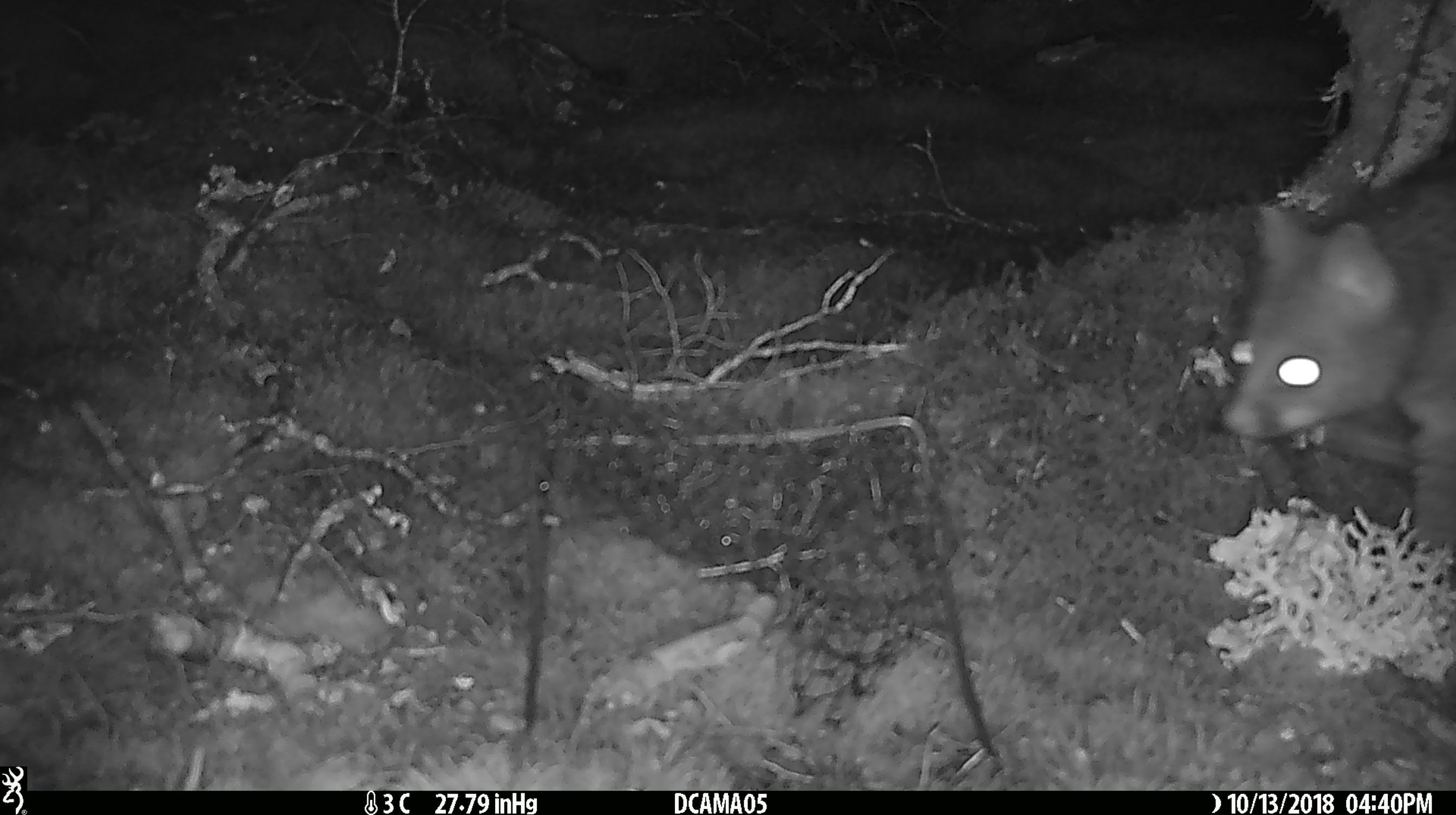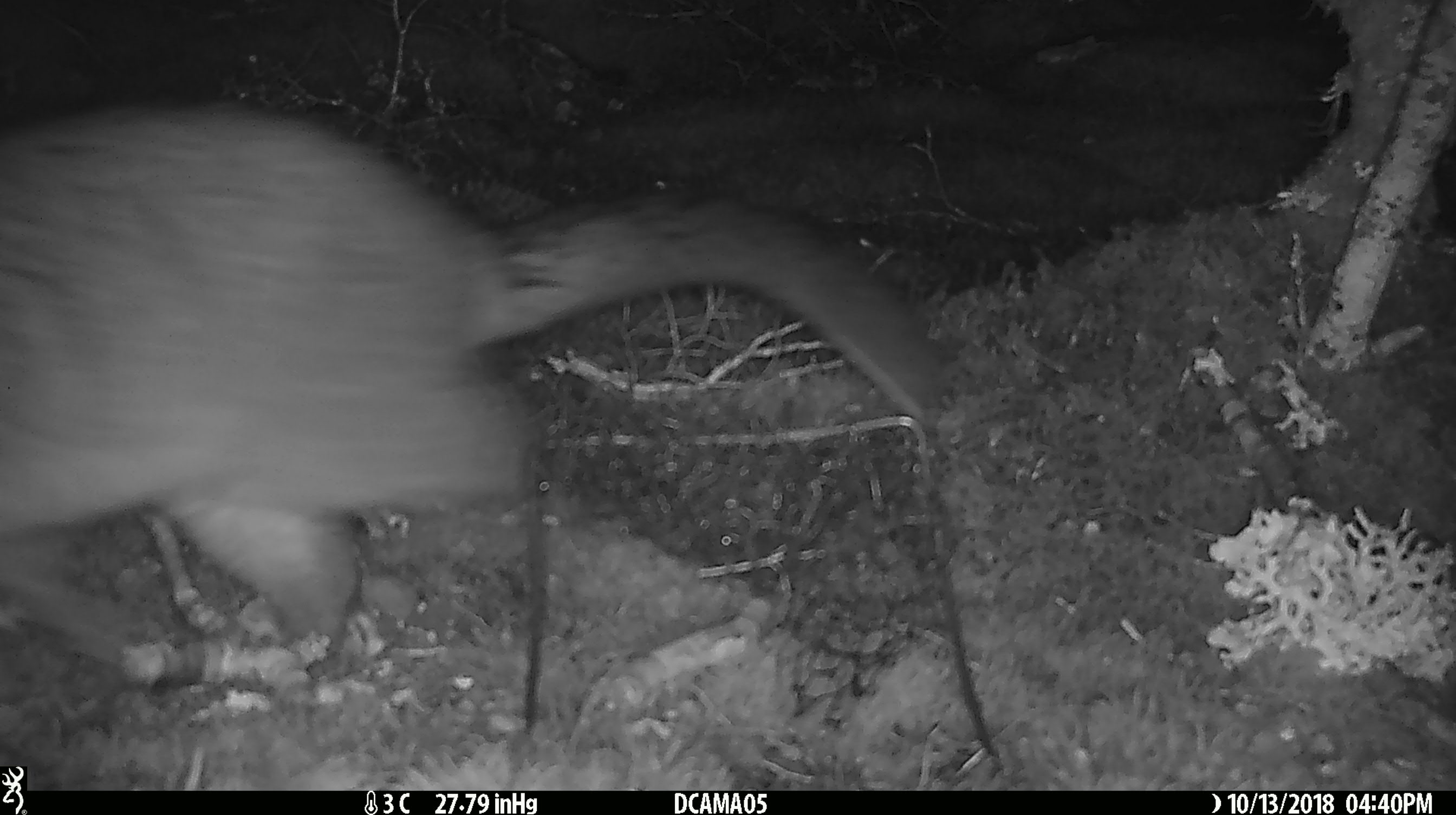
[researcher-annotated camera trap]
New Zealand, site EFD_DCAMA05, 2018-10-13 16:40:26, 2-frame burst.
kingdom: Animalia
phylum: Chordata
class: Mammalia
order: Diprotodontia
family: Phalangeridae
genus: Trichosurus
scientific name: Trichosurus vulpecula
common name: common brushtail possum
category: possum